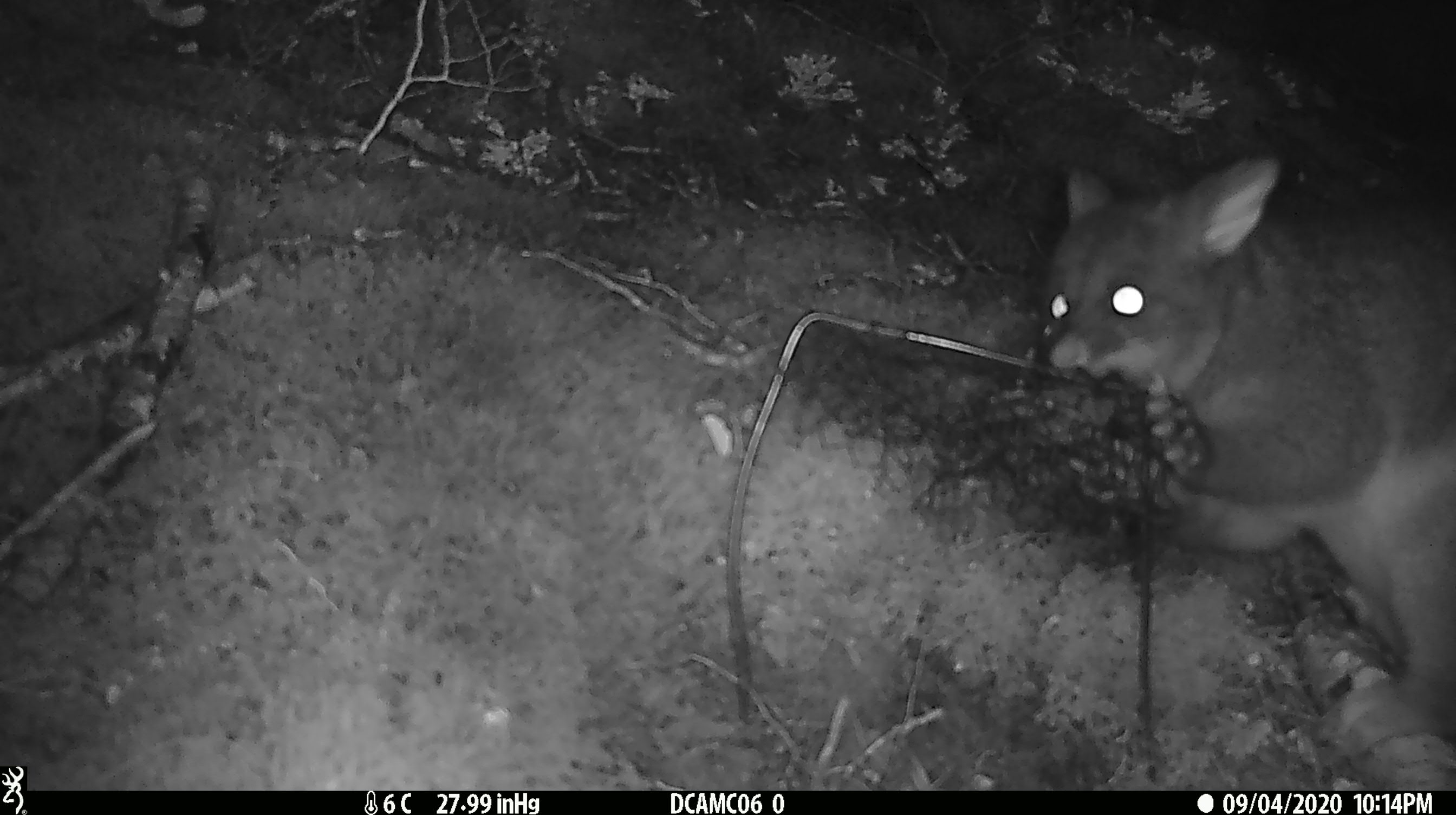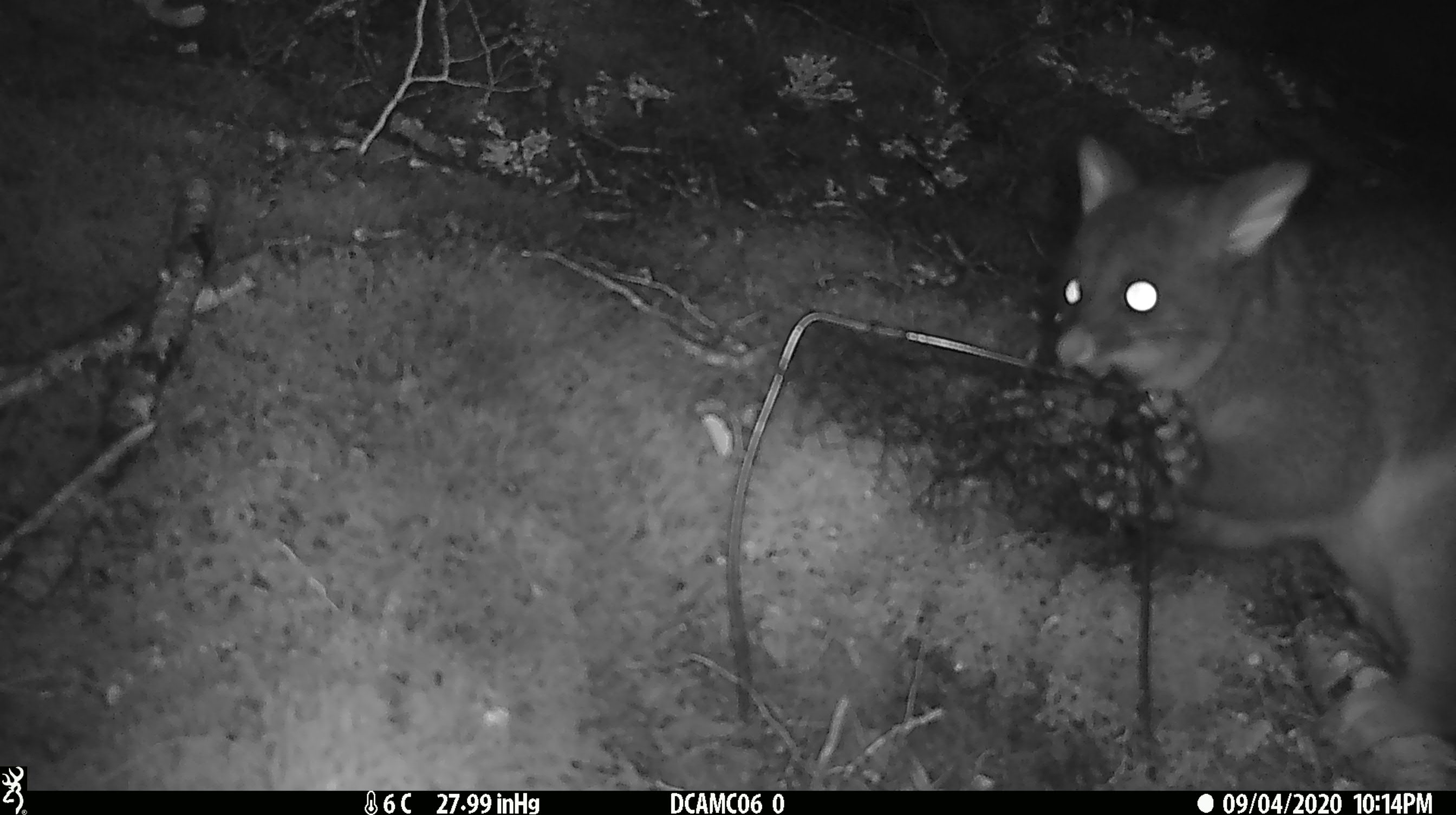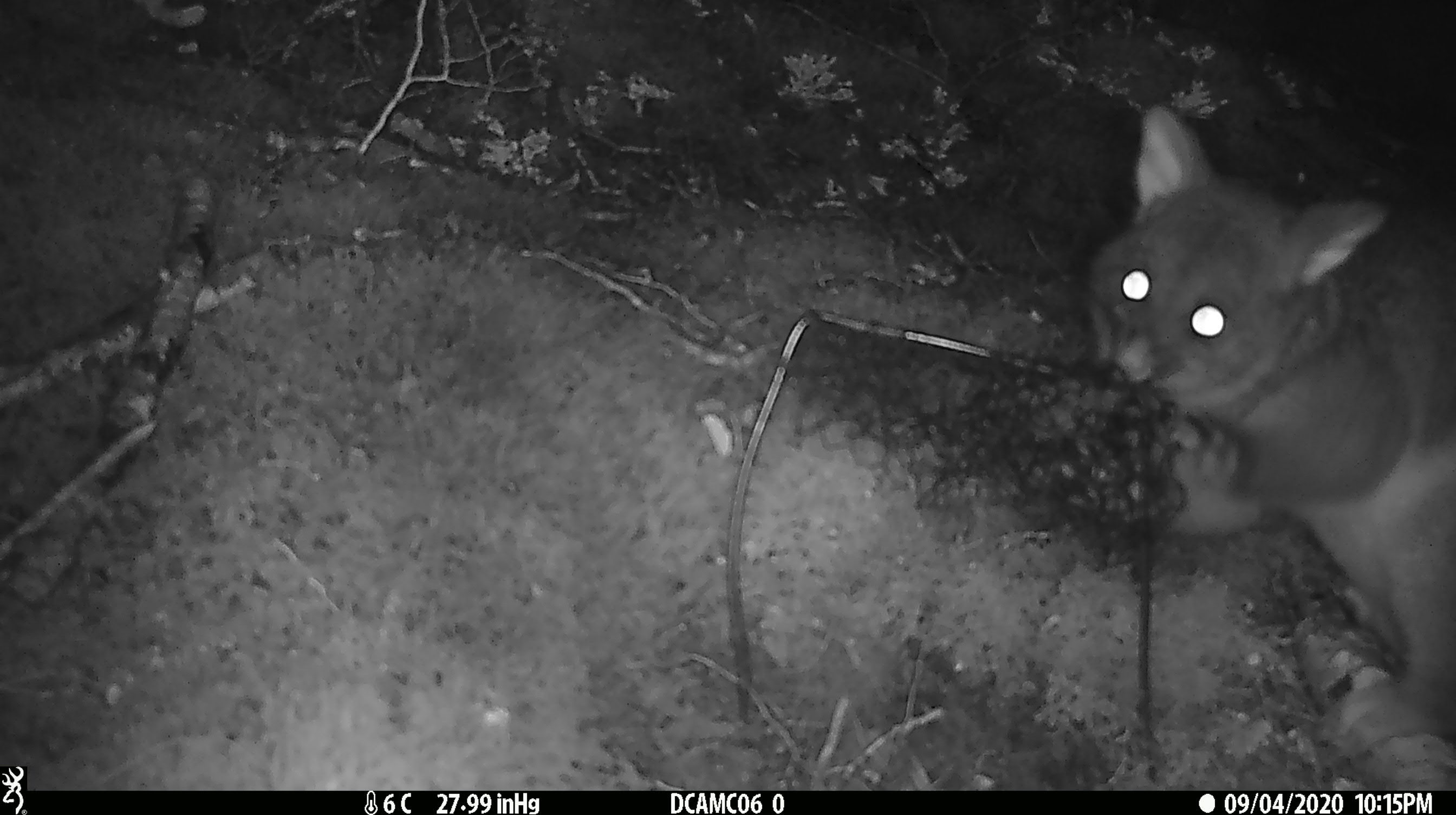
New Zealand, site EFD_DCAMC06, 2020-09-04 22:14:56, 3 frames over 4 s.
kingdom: Animalia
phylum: Chordata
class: Mammalia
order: Diprotodontia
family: Phalangeridae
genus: Trichosurus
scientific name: Trichosurus vulpecula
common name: common brushtail possum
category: possum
Possum (common brushtail possum) (Trichosurus vulpecula).